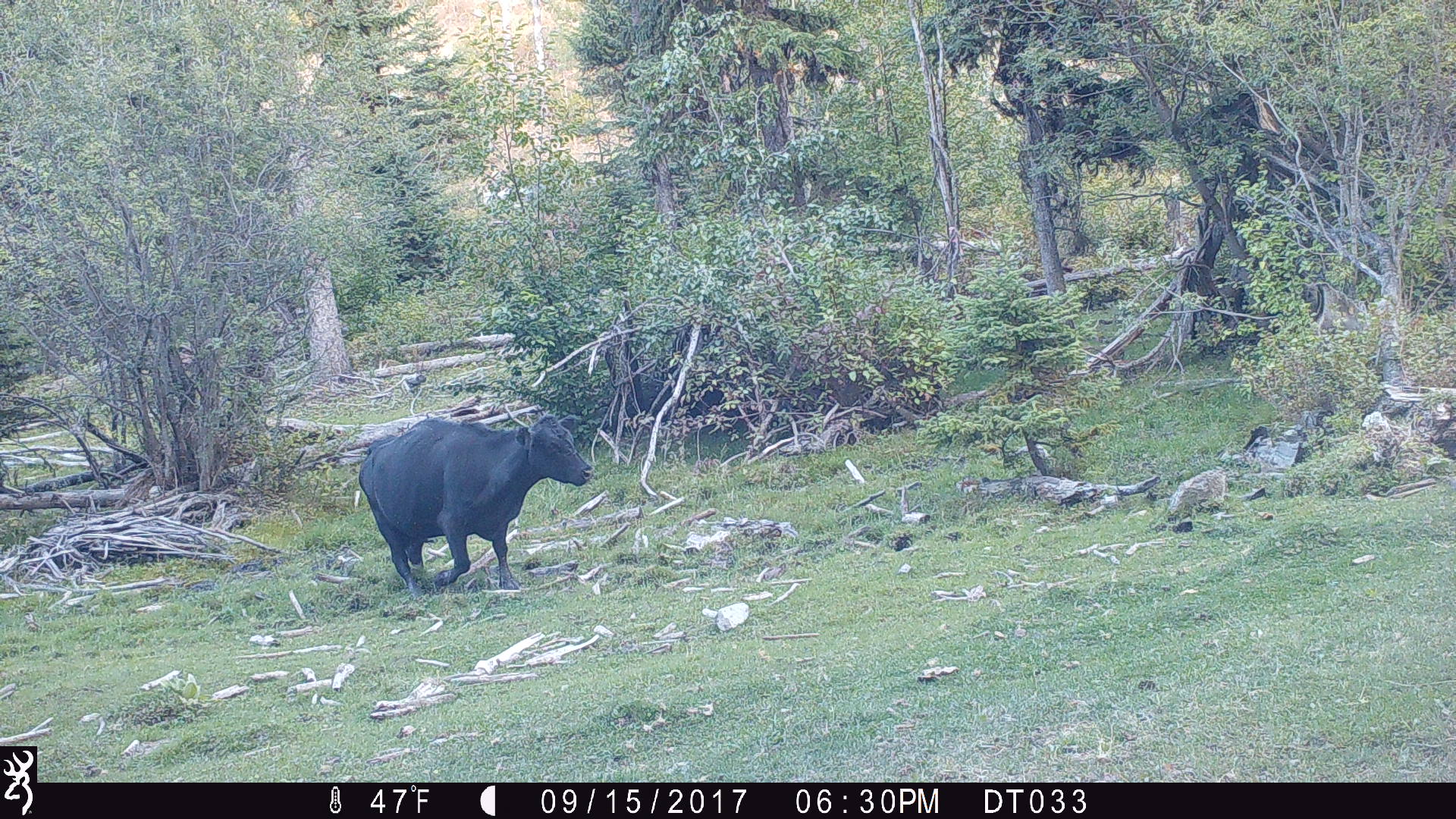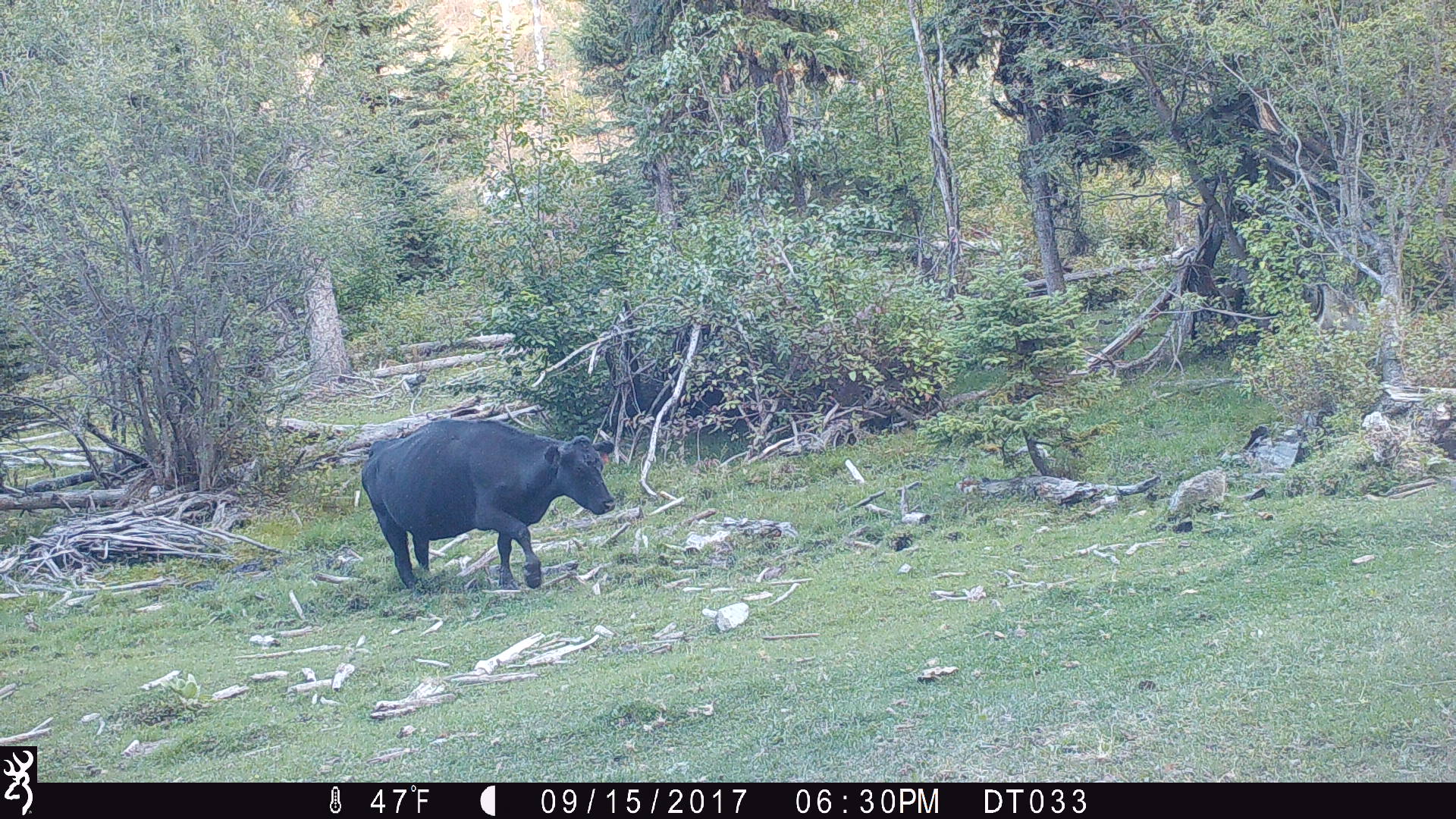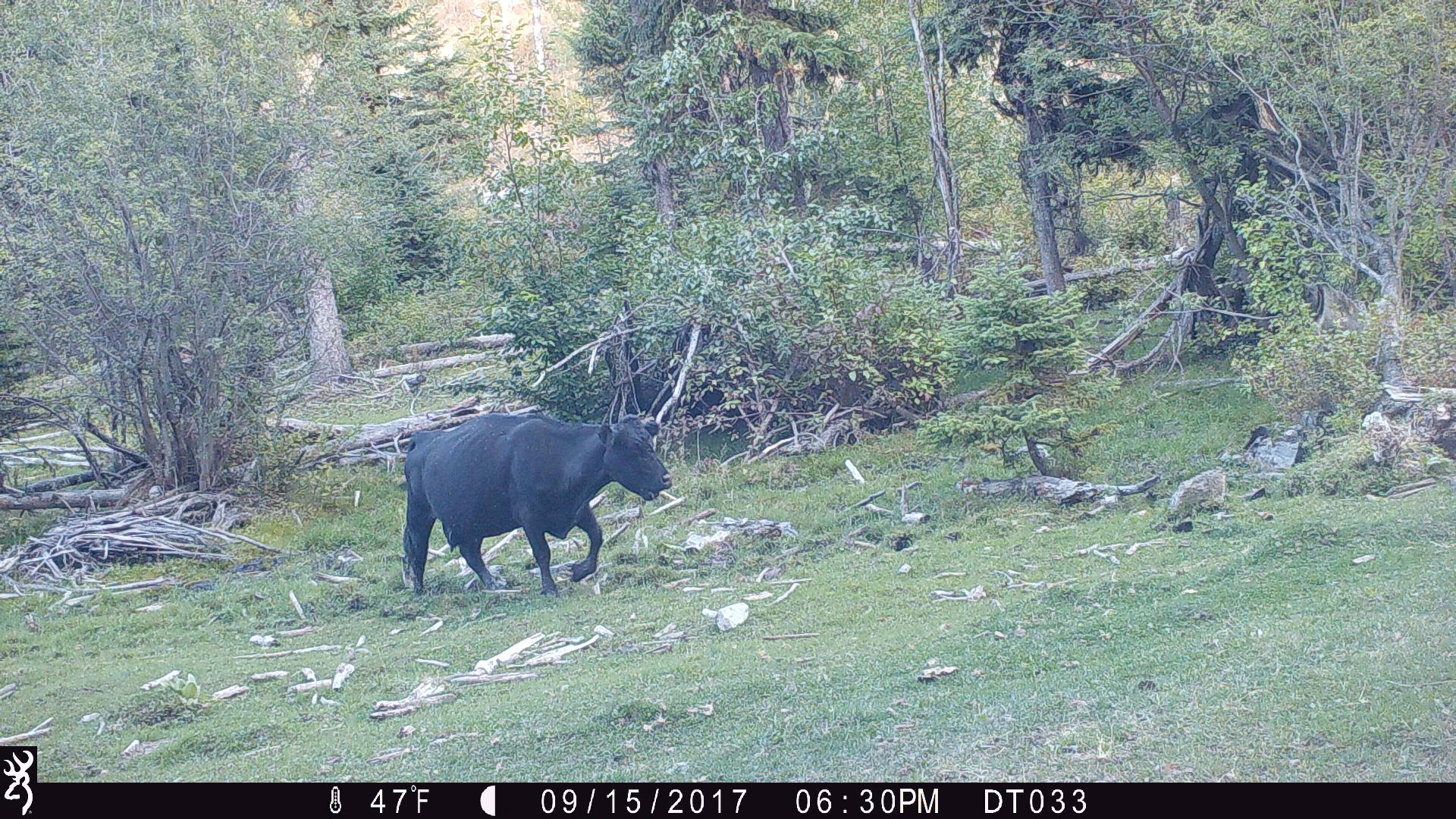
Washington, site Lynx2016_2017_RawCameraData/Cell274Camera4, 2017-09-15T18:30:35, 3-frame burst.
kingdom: Animalia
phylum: Chordata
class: Mammalia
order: Artiodactyla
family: Bovidae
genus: Bos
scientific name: Bos taurus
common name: domestic cattle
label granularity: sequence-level